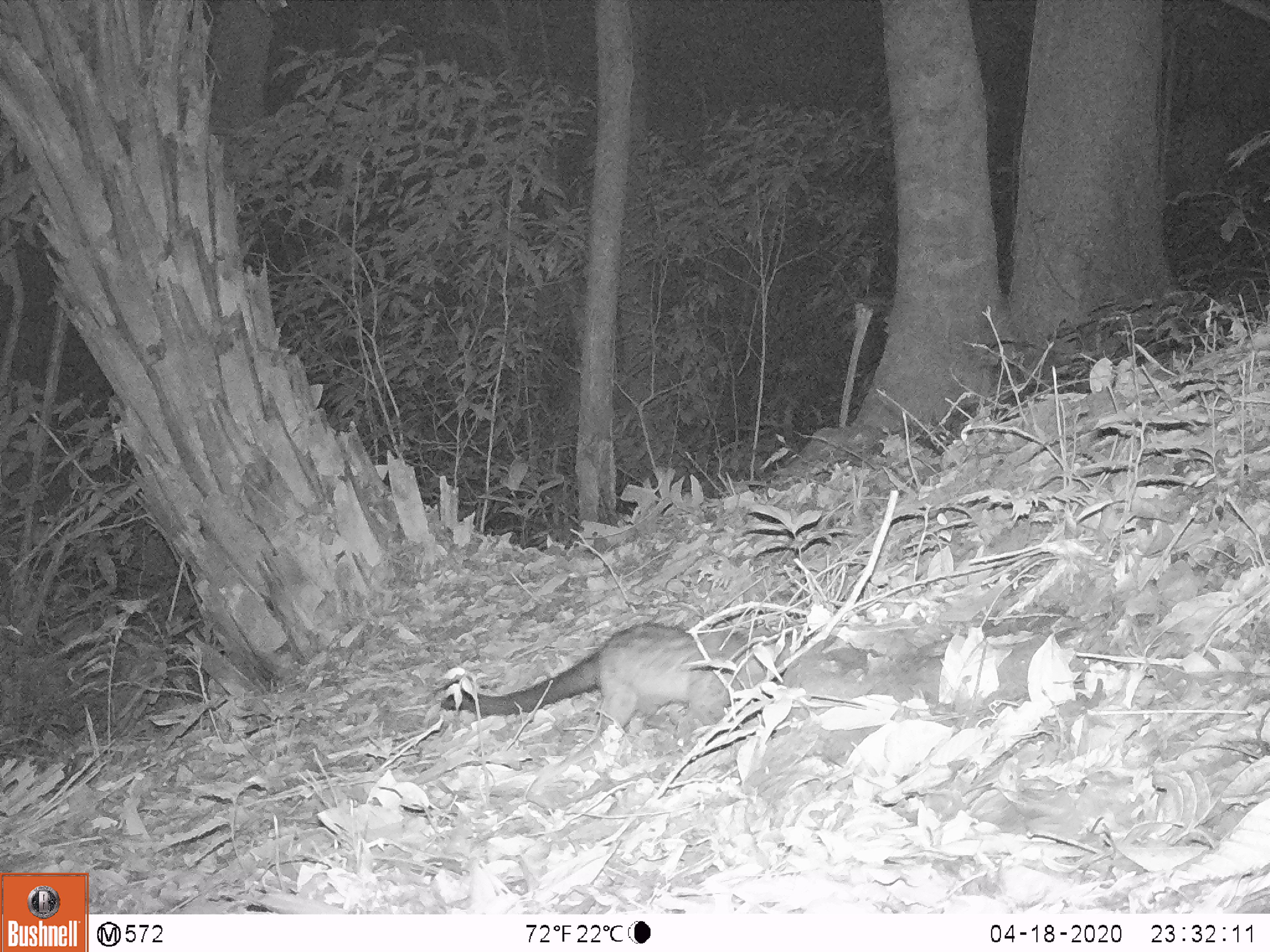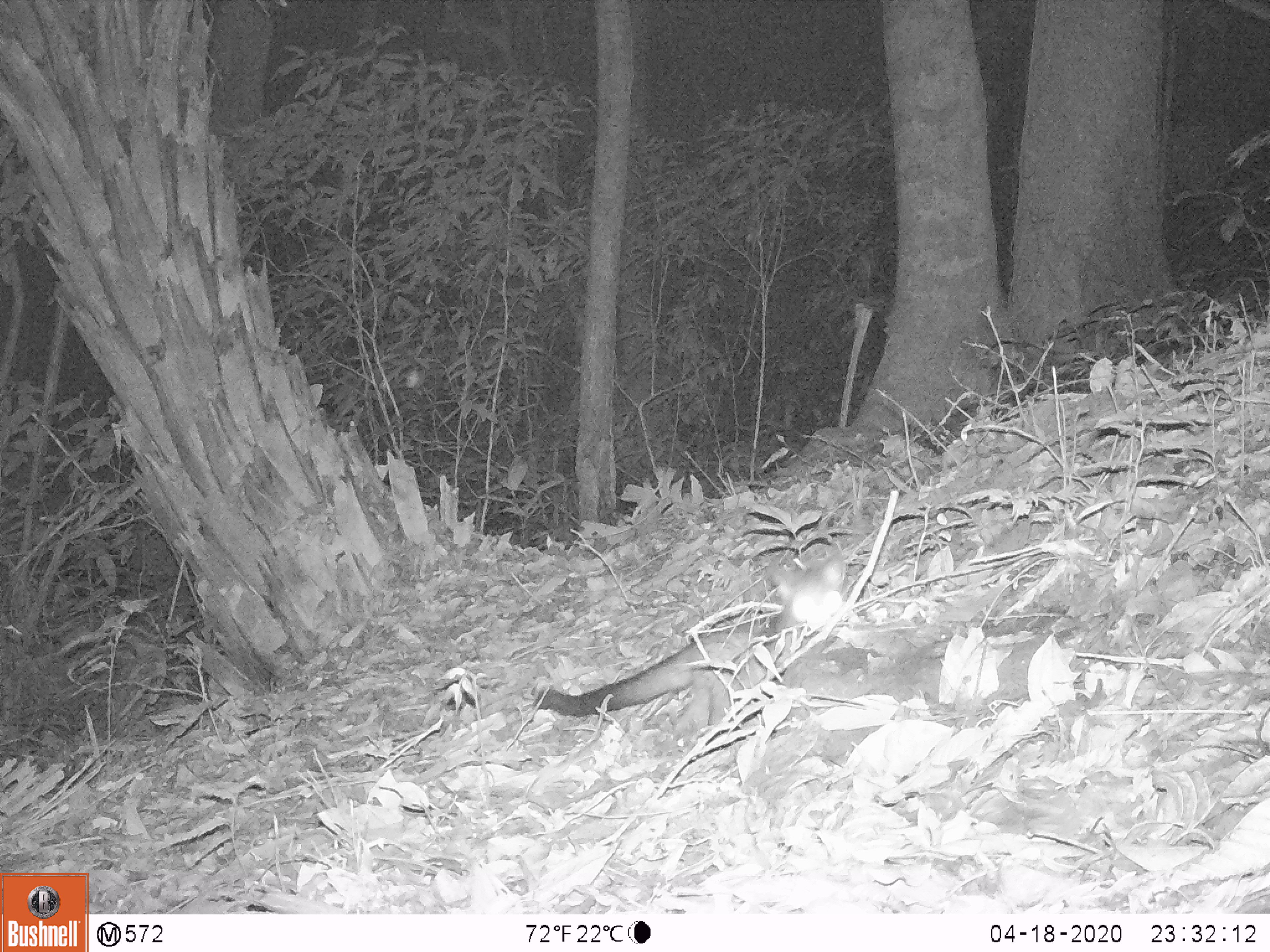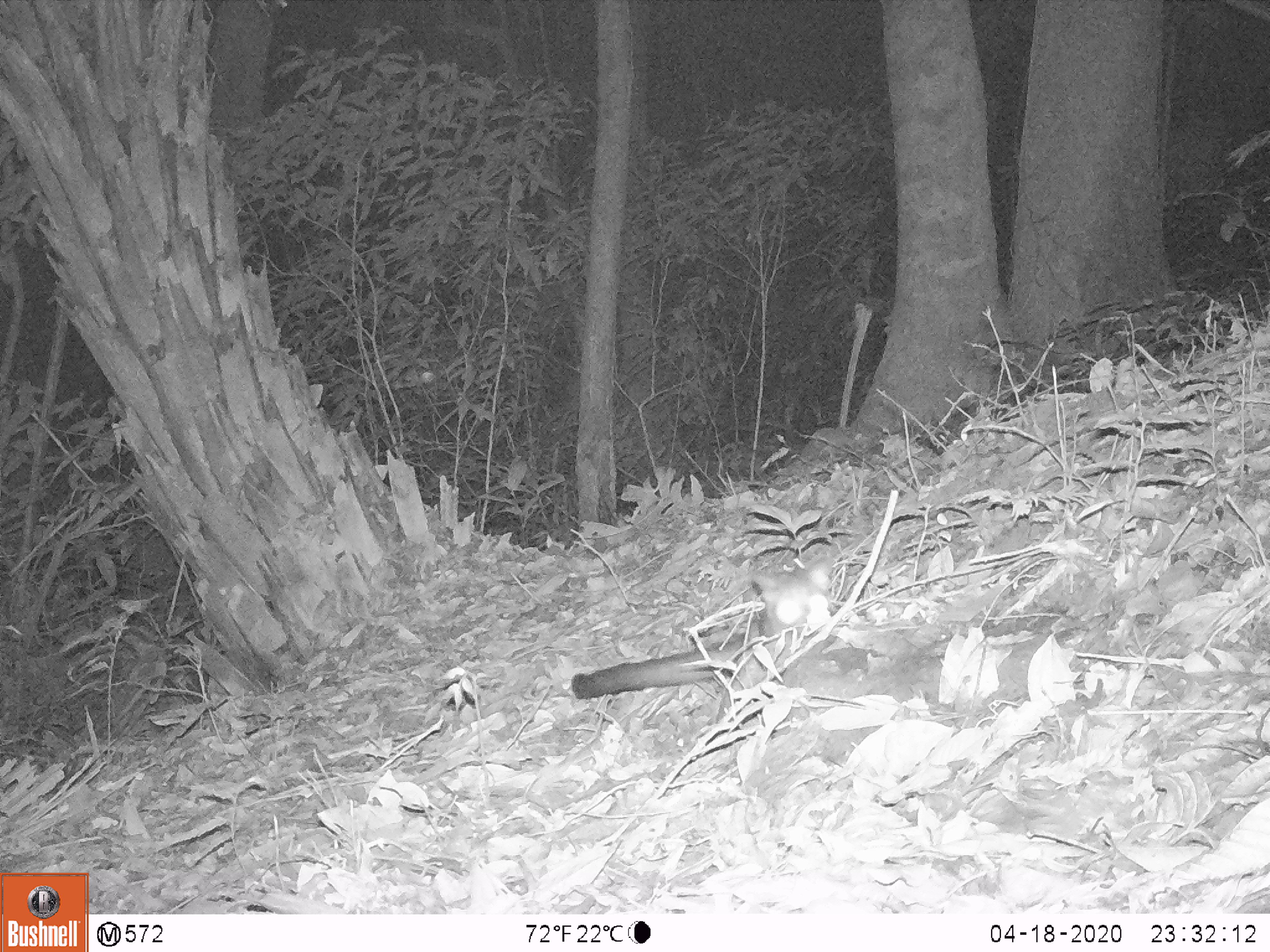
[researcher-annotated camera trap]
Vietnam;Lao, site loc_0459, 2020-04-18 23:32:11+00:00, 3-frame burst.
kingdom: Animalia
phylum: Chordata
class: Mammalia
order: Carnivora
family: Viverridae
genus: Paradoxurus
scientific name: Paradoxurus hermaphroditus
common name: common palm civet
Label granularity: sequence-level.